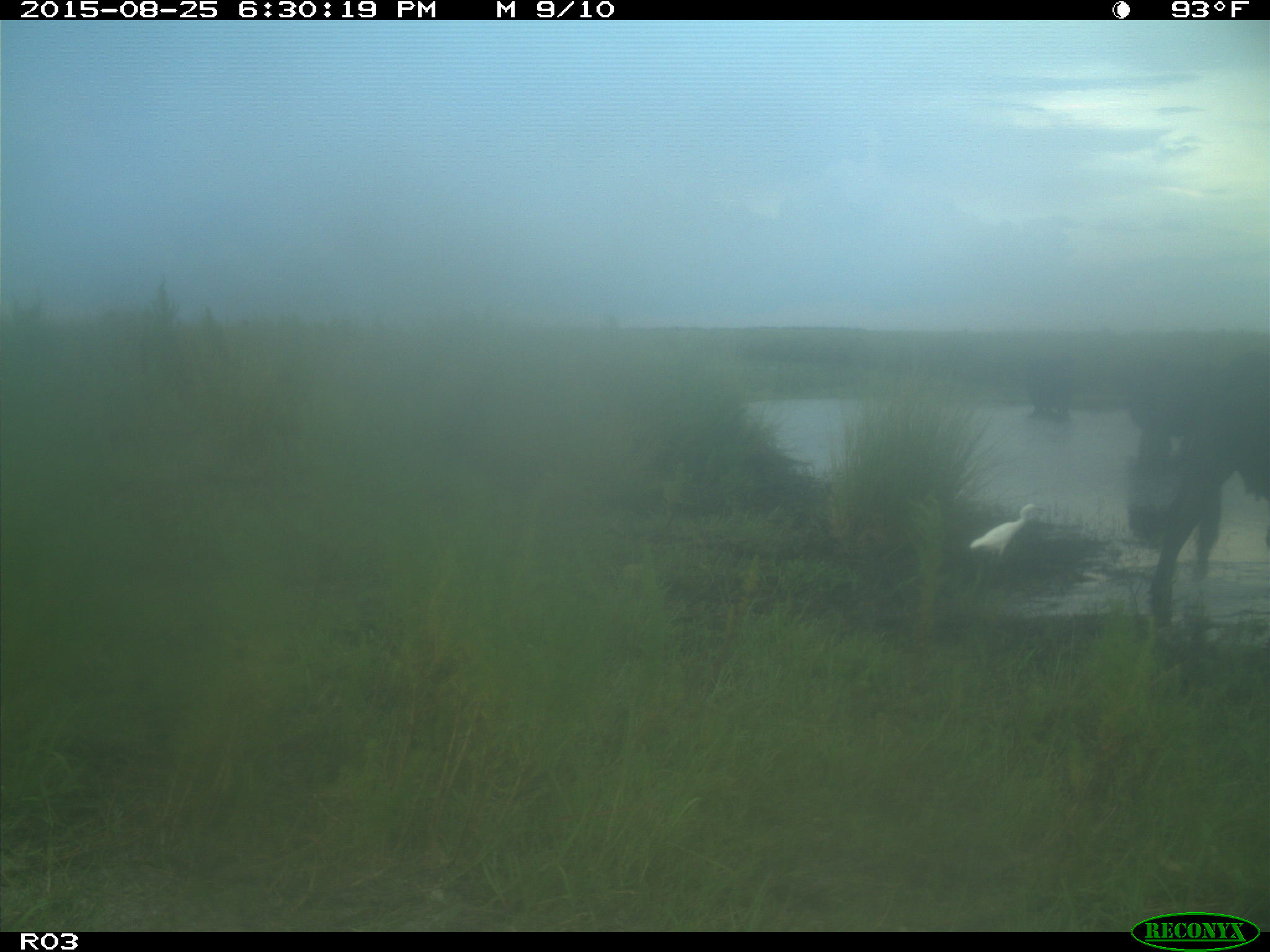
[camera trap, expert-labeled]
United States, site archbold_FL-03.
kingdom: Animalia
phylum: Chordata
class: Mammalia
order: Artiodactyla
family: Bovidae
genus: Bos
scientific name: Bos taurus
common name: domestic cow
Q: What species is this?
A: Bos taurus (domestic cow).